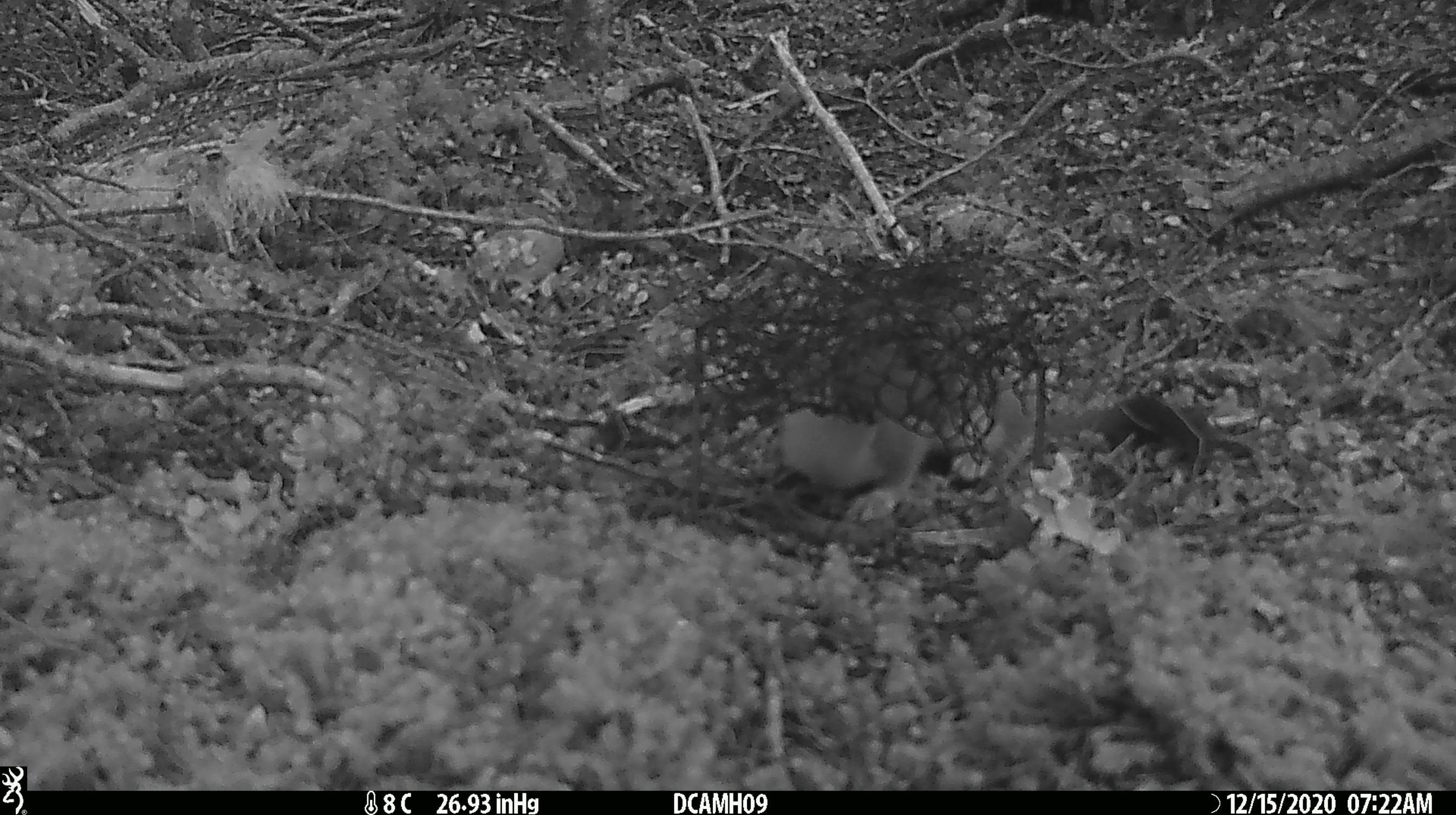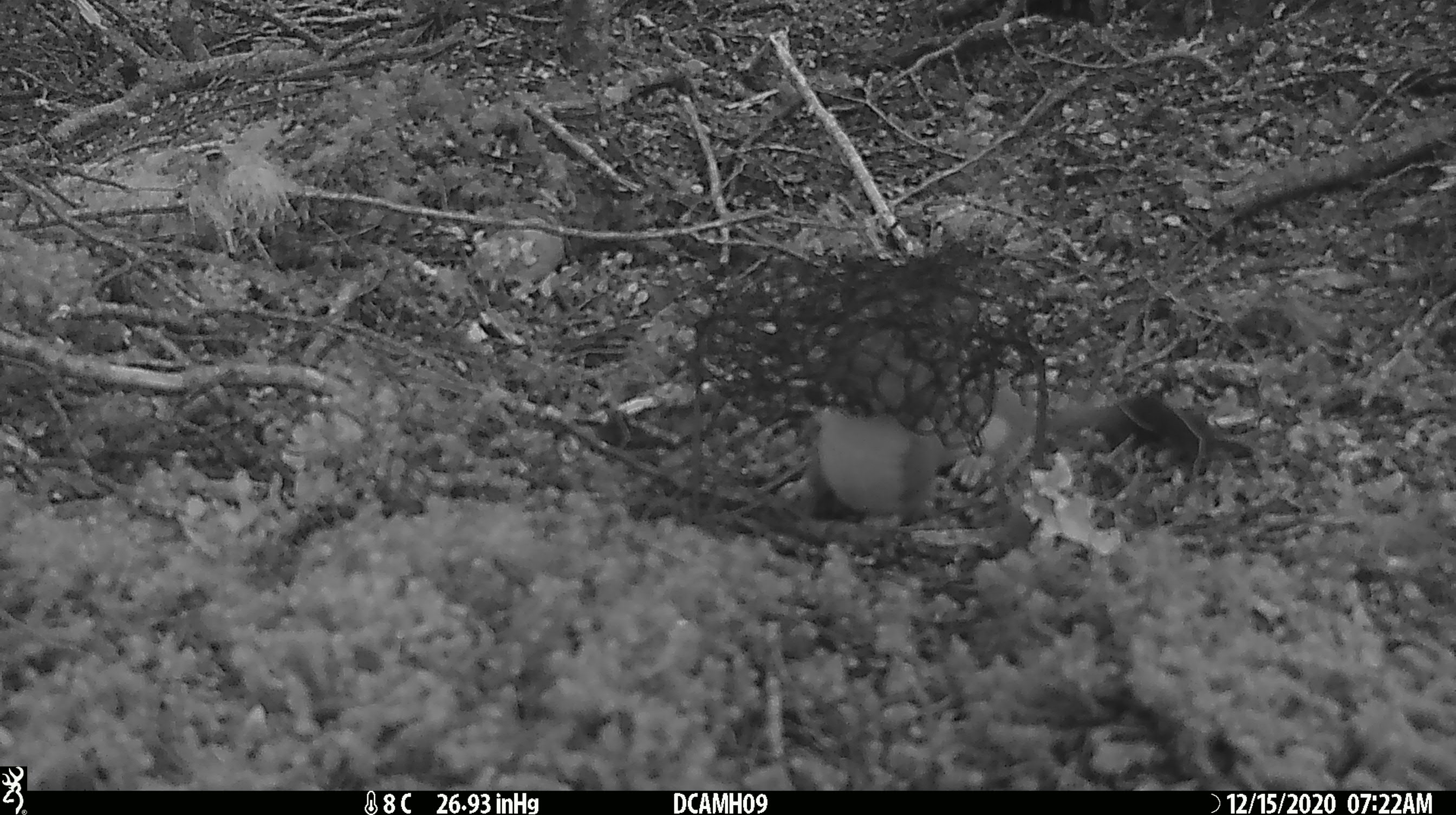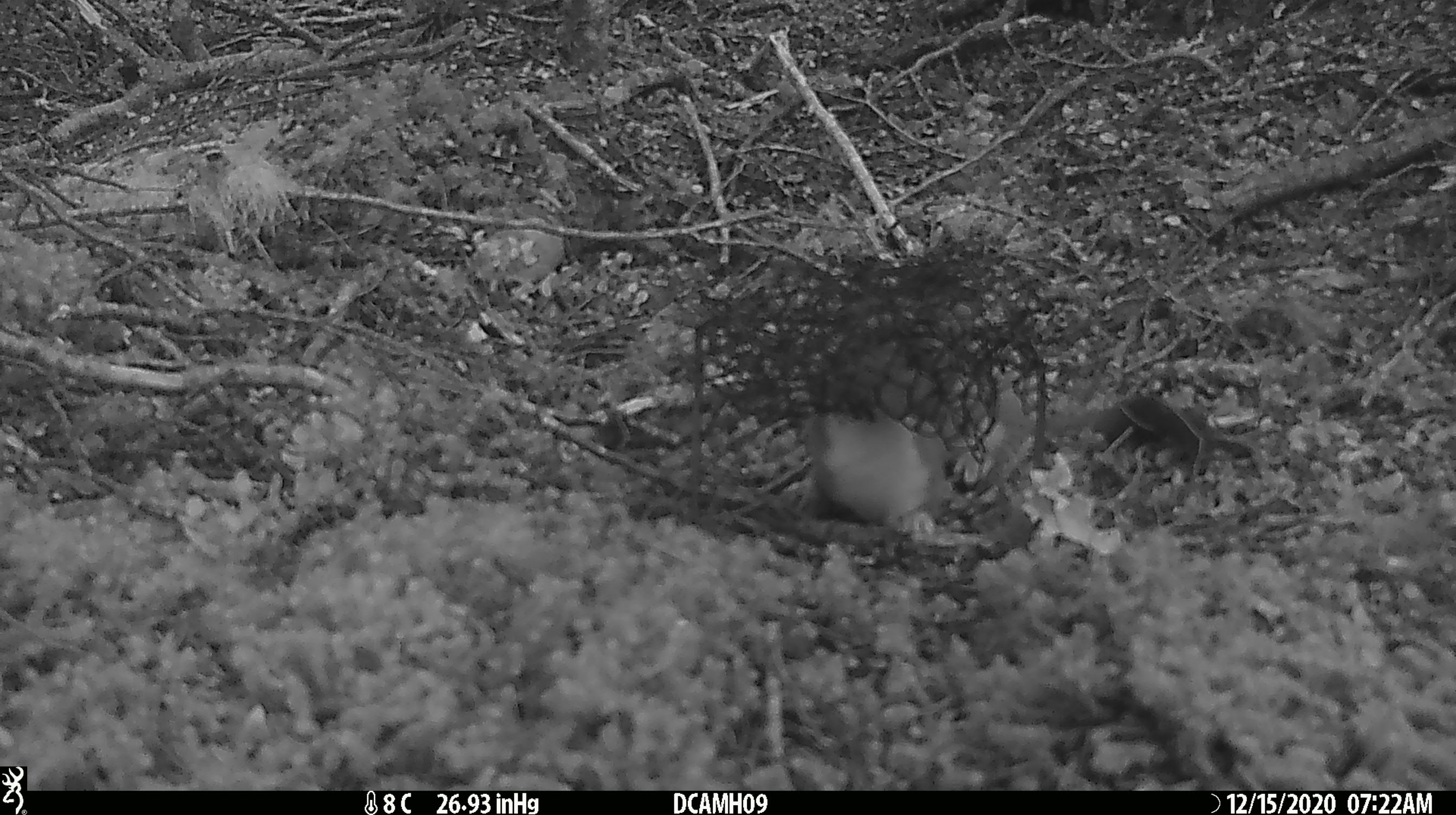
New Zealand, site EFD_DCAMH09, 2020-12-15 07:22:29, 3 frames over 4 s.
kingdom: Animalia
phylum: Chordata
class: Mammalia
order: Carnivora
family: Mustelidae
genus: Mustela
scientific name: Mustela erminea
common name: stoat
Stoat (Mustela erminea).